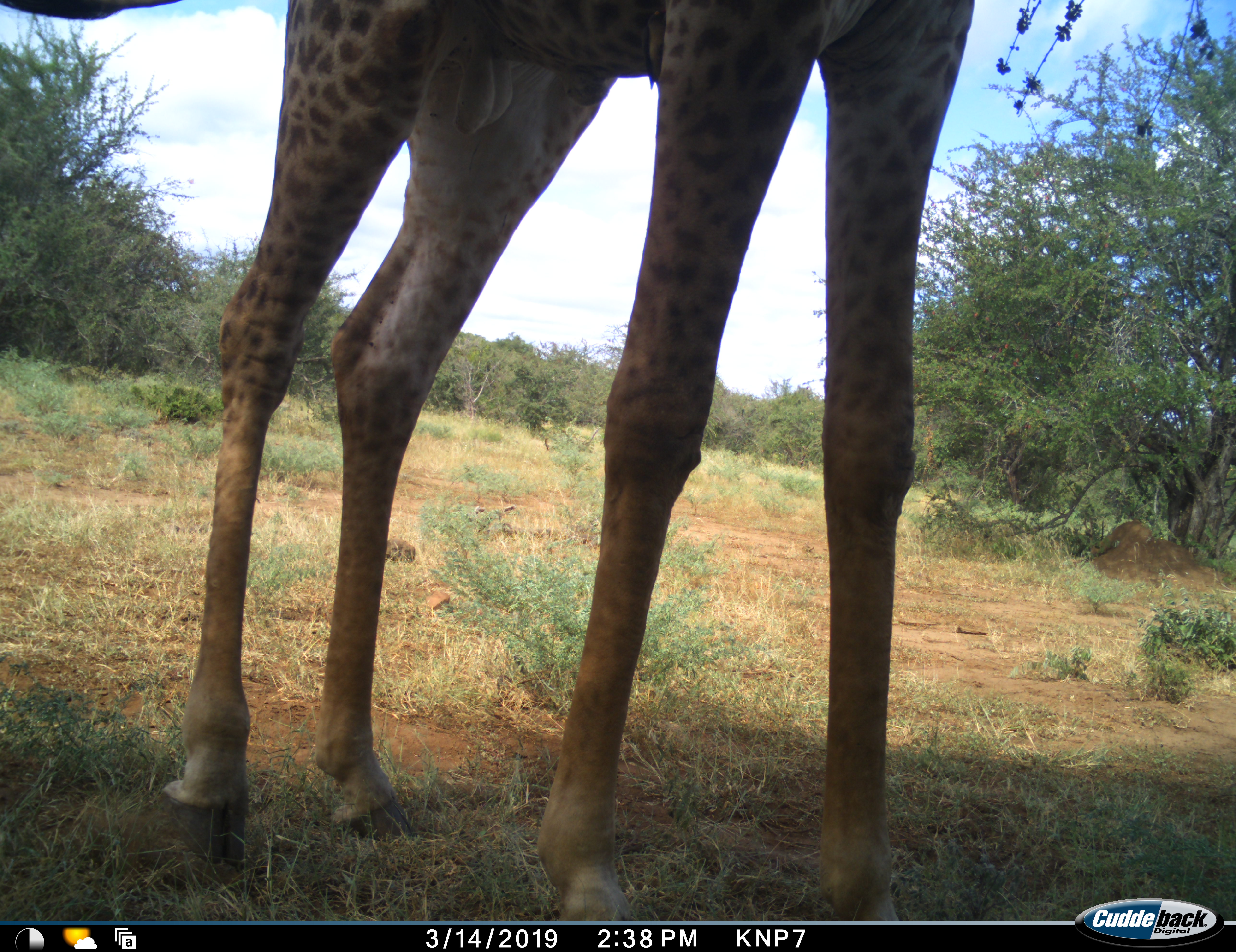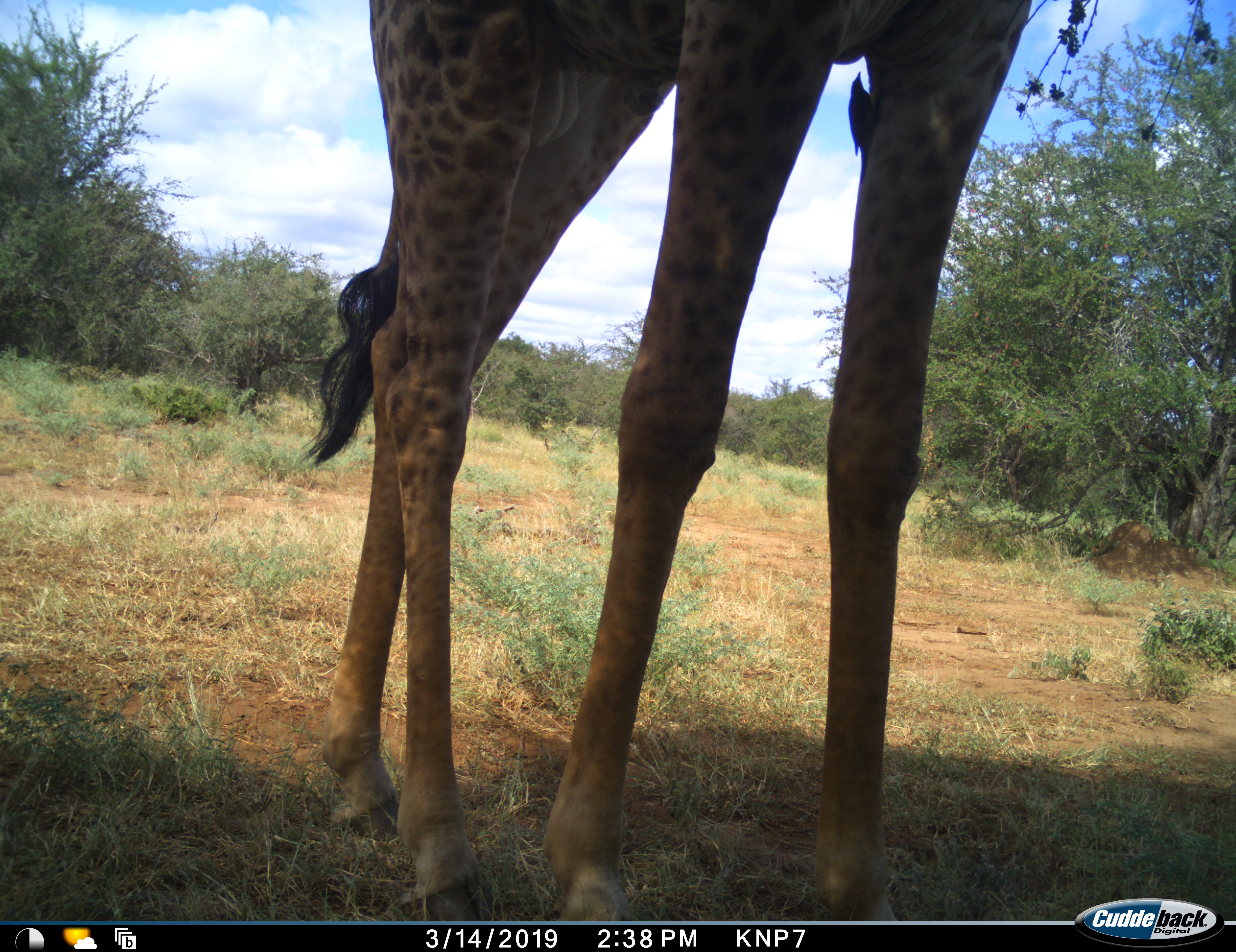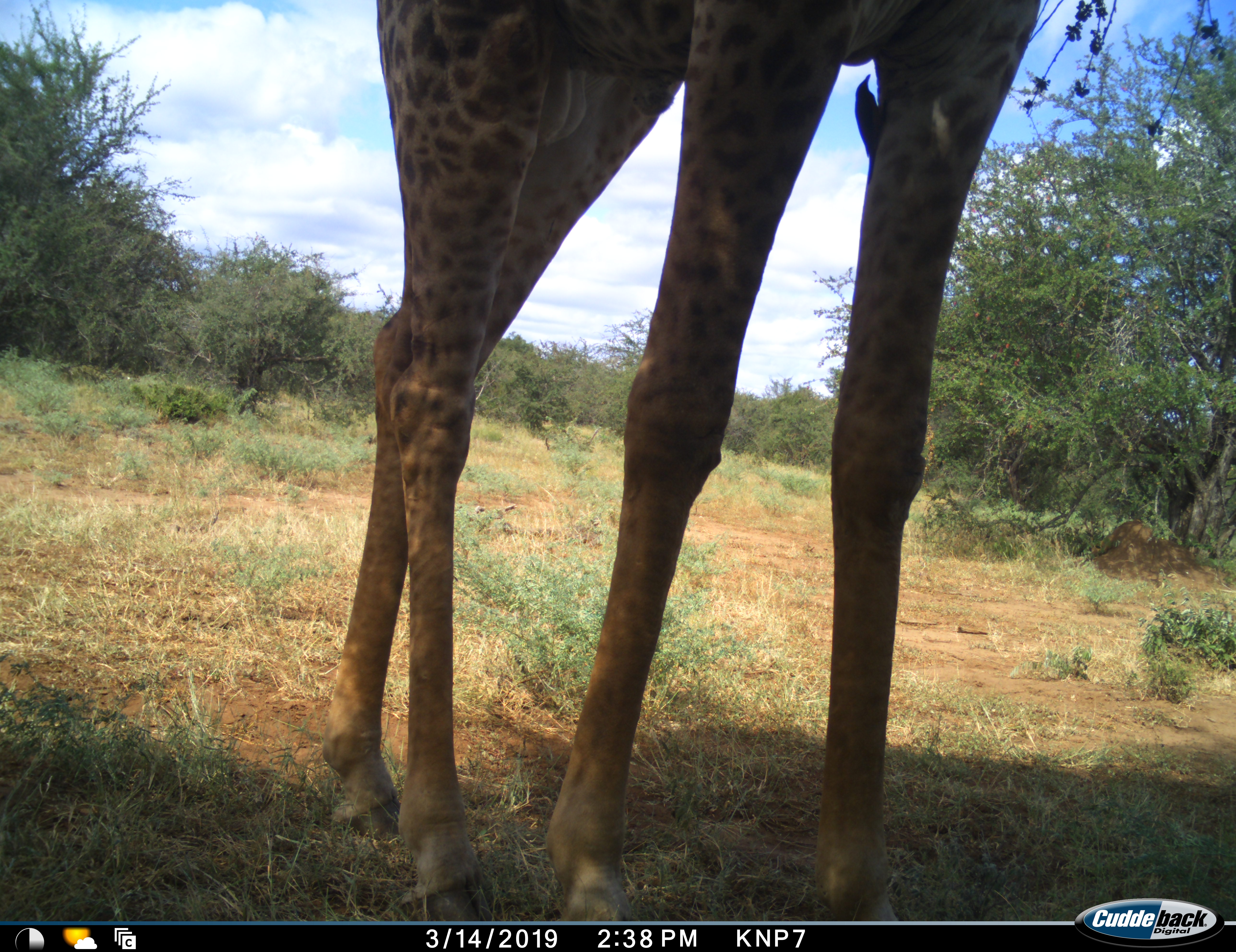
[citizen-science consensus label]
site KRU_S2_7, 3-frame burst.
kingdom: Animalia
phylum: Chordata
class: Mammalia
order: Artiodactyla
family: Giraffidae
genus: Giraffa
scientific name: Giraffa camelopardalis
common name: giraffe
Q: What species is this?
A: Giraffe (Giraffa camelopardalis).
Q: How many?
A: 1.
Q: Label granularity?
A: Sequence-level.